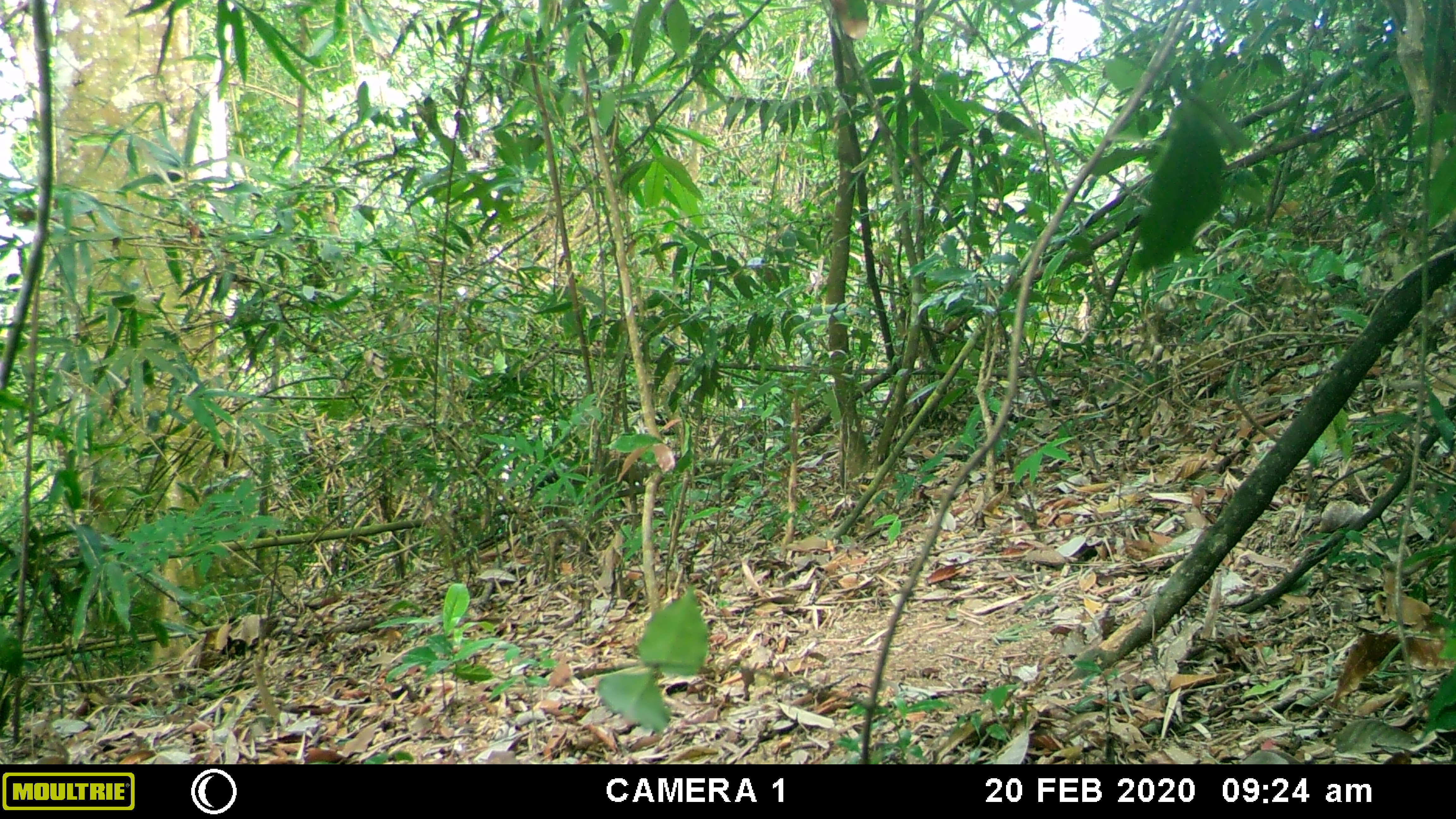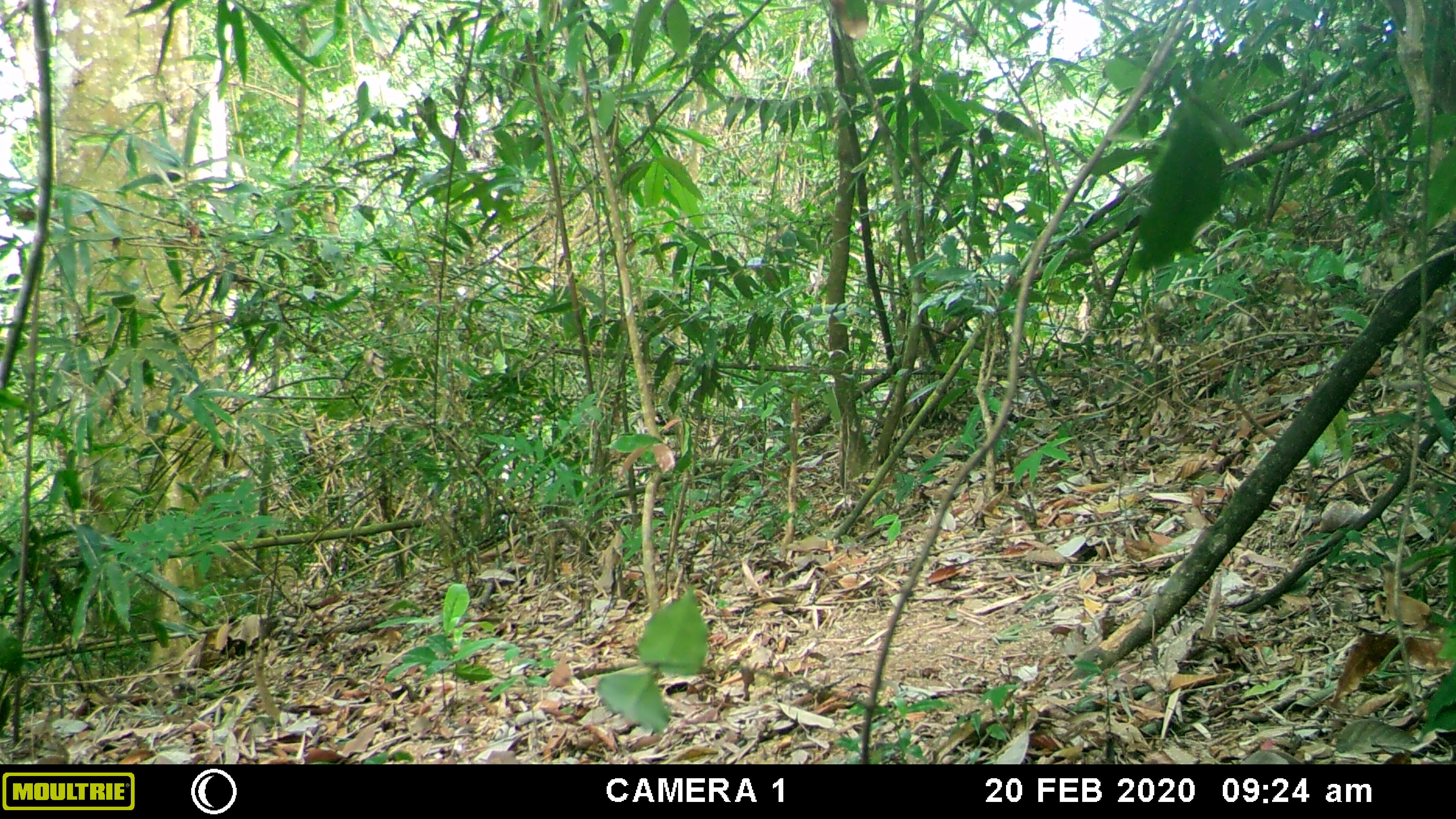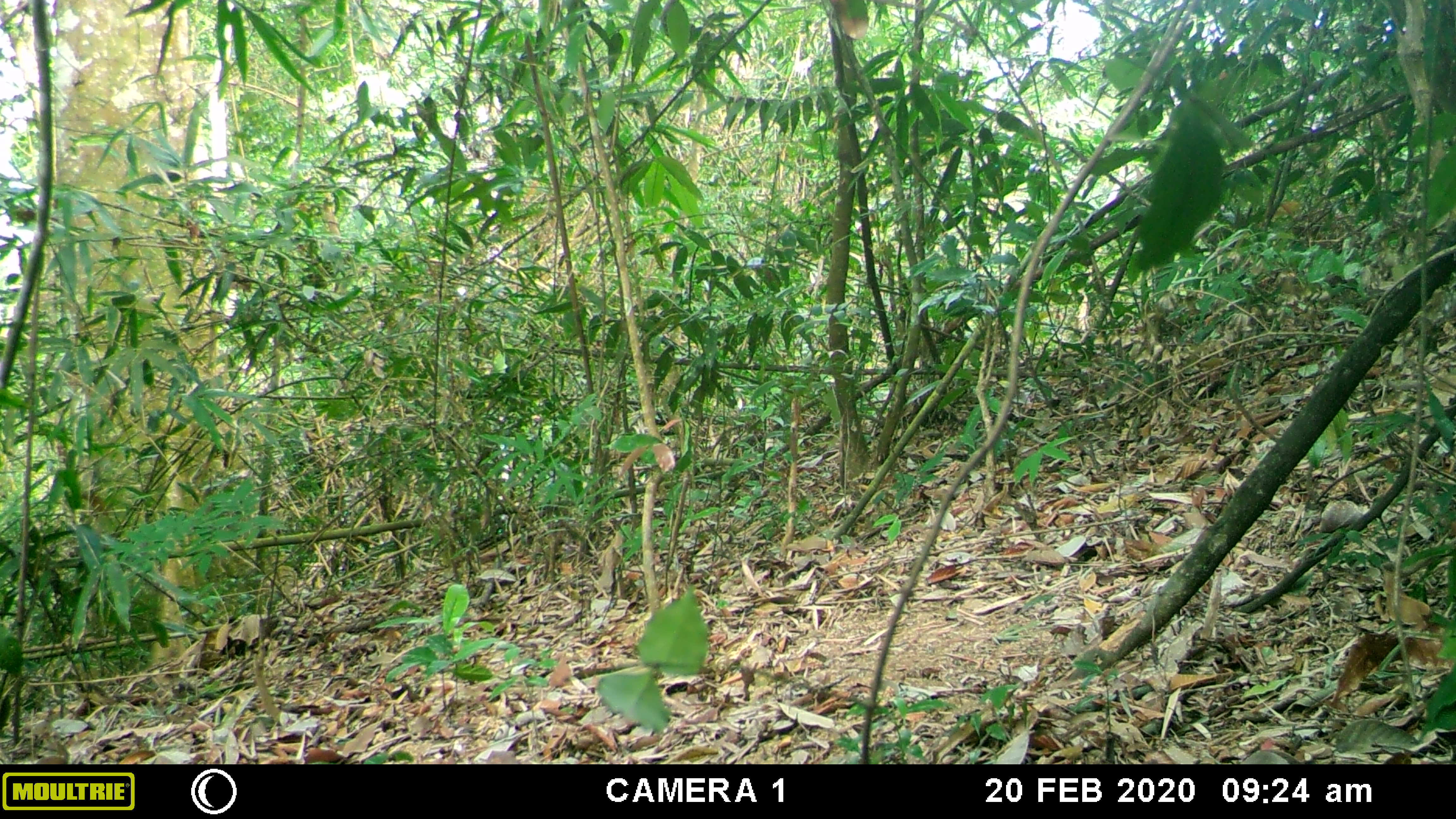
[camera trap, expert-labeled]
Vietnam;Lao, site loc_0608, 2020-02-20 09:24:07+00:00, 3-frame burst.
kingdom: Animalia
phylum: Chordata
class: Mammalia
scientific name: Mammalia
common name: mammal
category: unidentified small mammal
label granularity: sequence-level